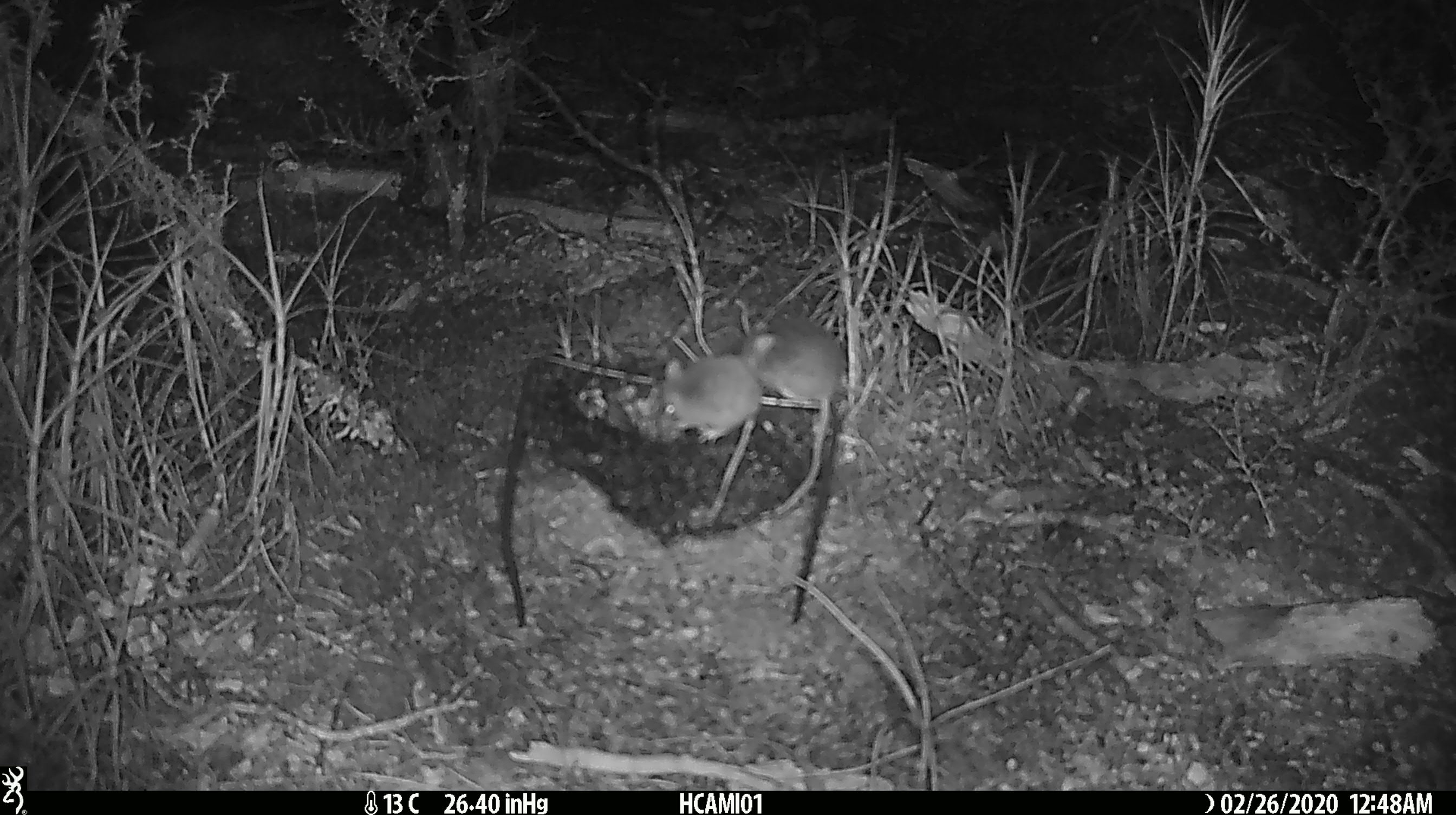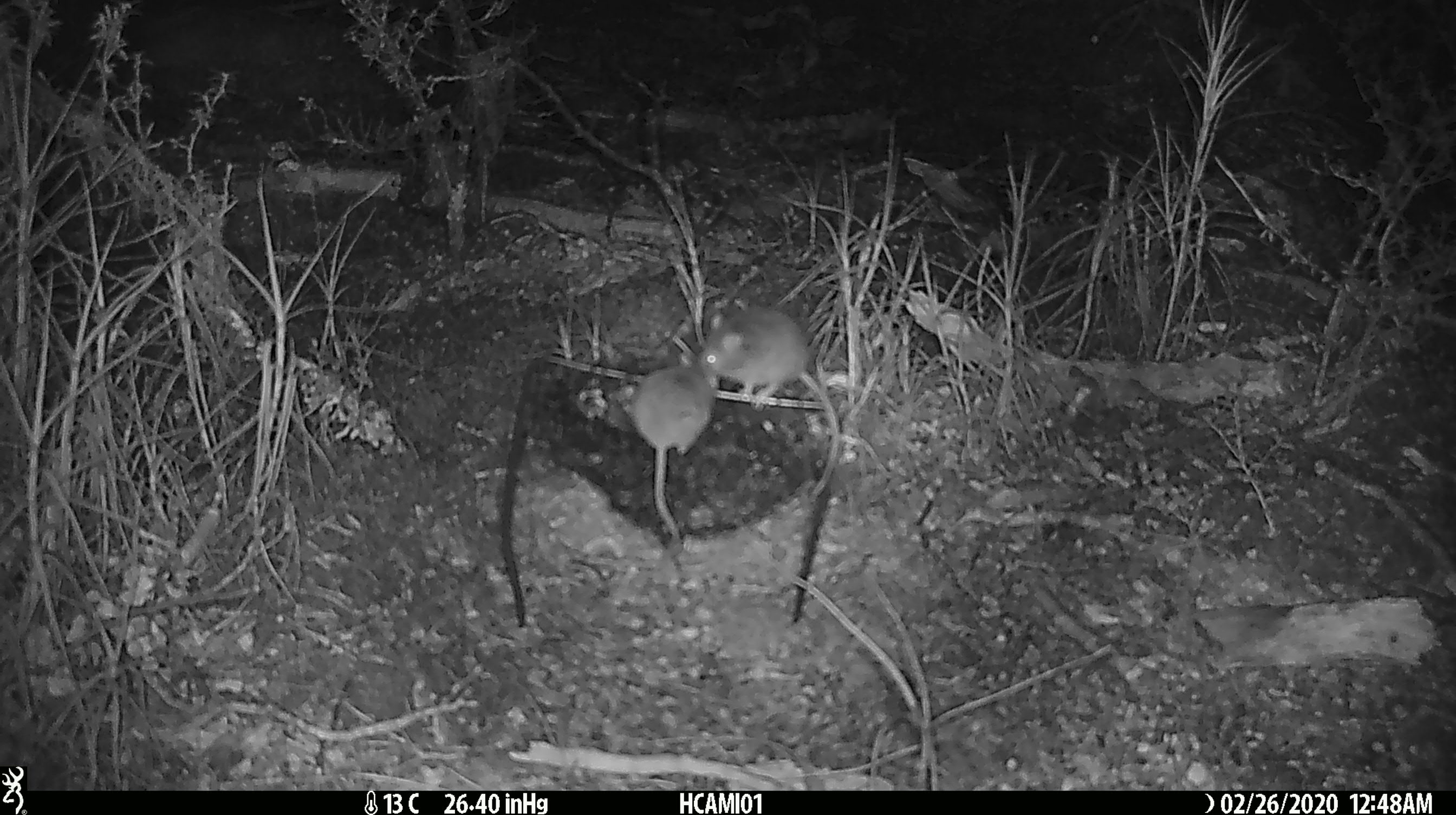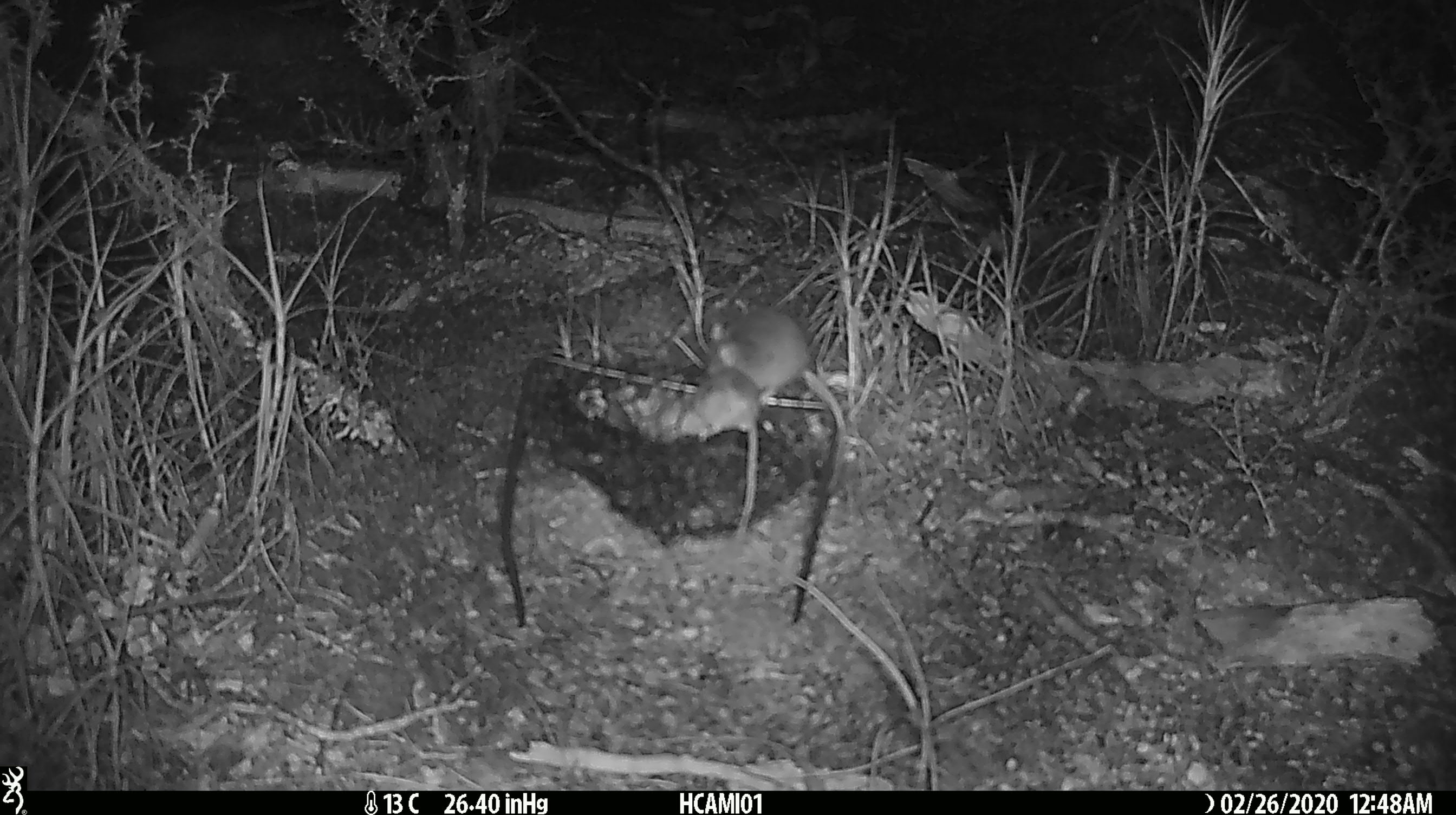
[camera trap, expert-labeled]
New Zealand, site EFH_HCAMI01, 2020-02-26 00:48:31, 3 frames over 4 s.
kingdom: Animalia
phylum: Chordata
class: Mammalia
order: Rodentia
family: Muridae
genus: Mus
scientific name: Mus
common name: mouse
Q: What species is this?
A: Mouse (Mus).